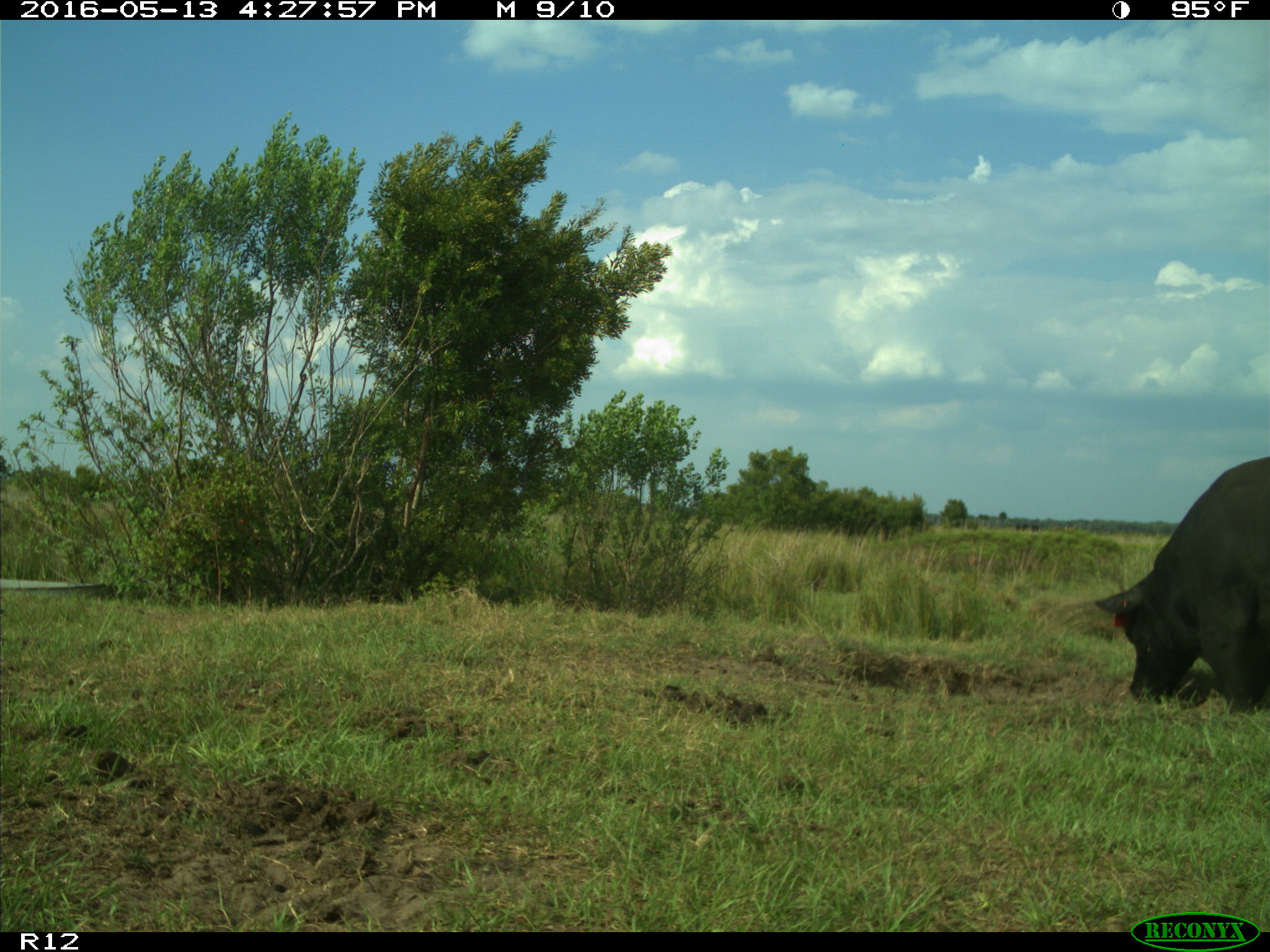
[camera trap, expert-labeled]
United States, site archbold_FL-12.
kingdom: Animalia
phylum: Chordata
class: Mammalia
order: Artiodactyla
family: Bovidae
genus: Bos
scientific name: Bos taurus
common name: domestic cow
Bos taurus (domestic cow).